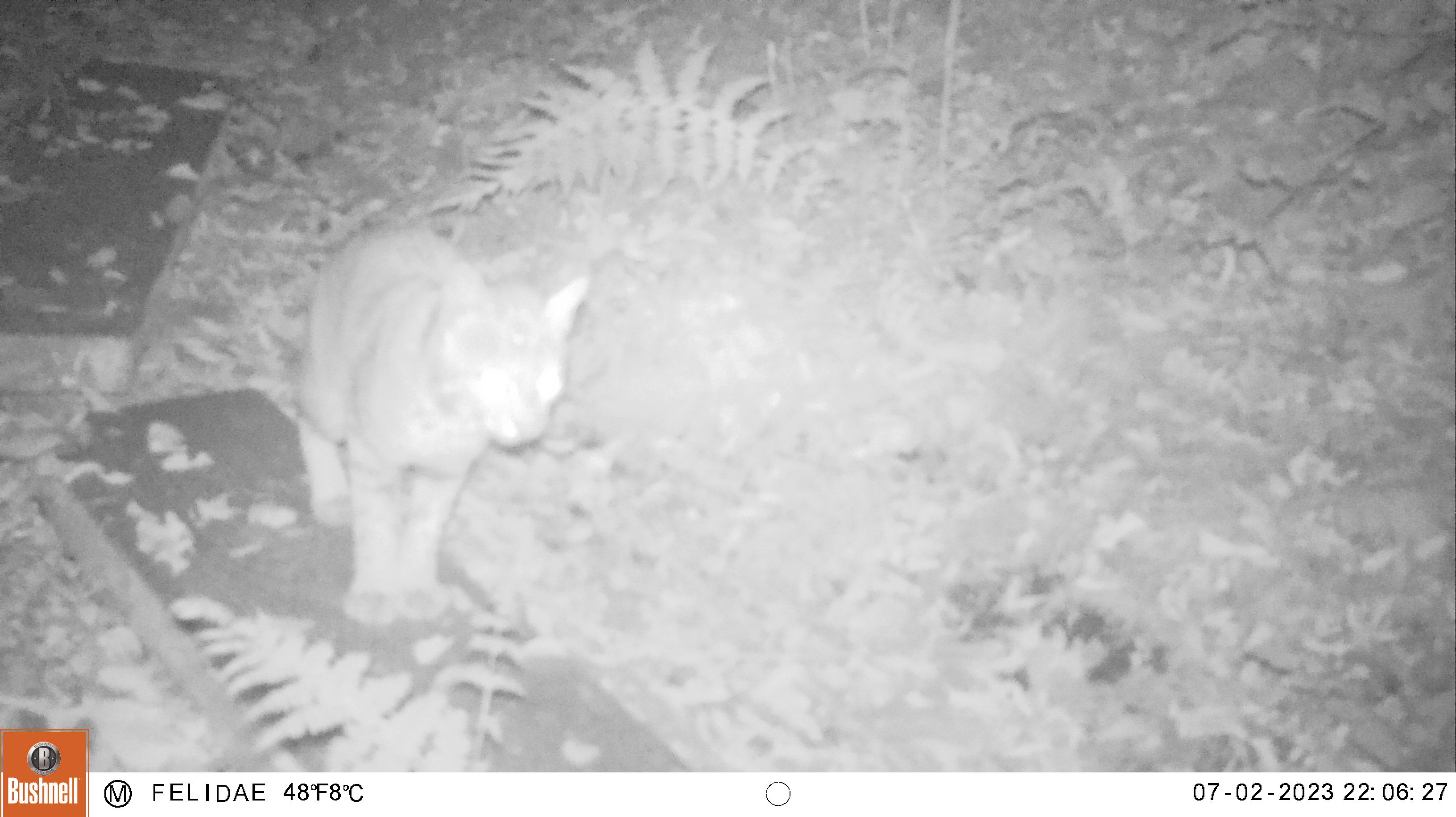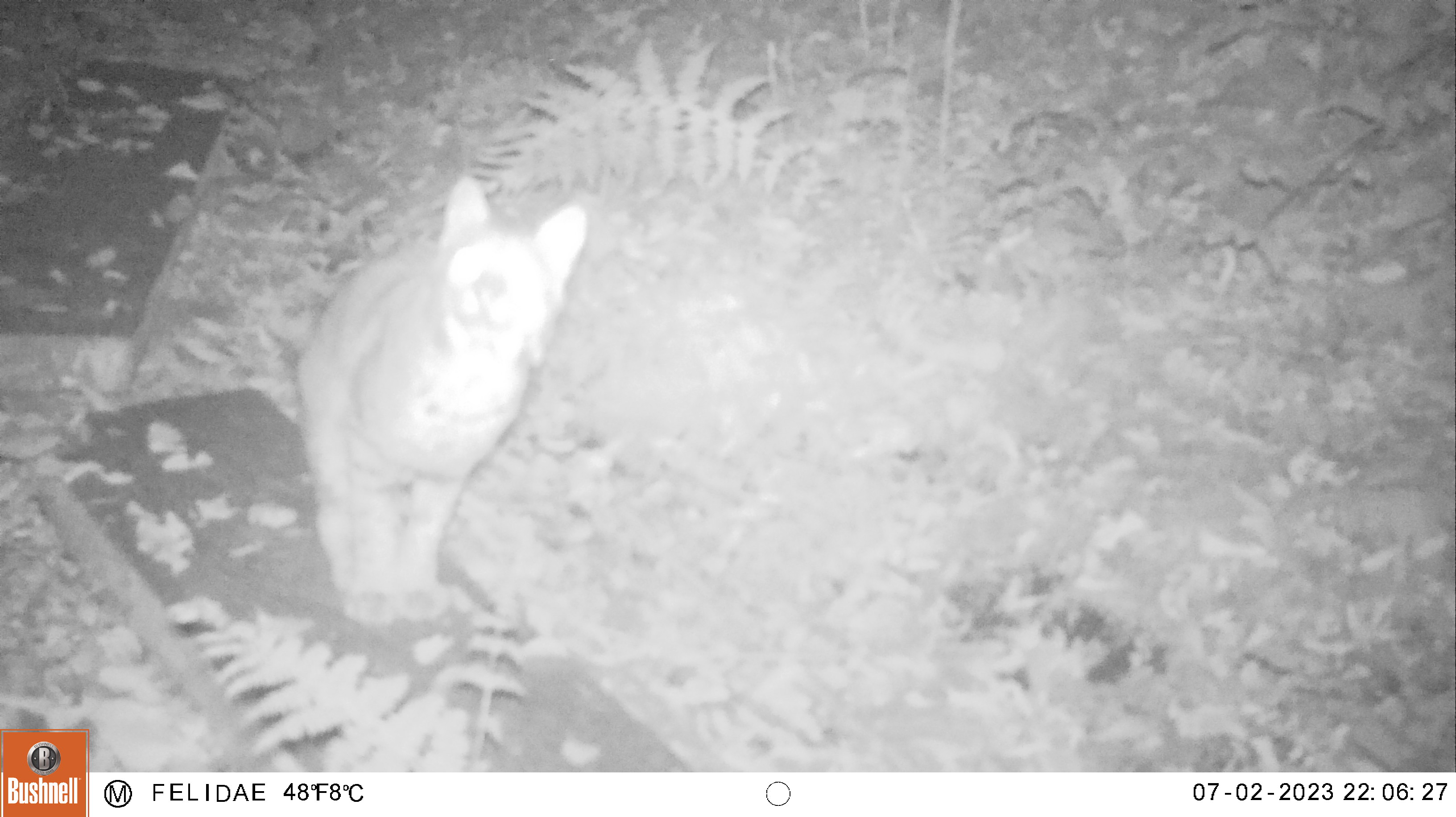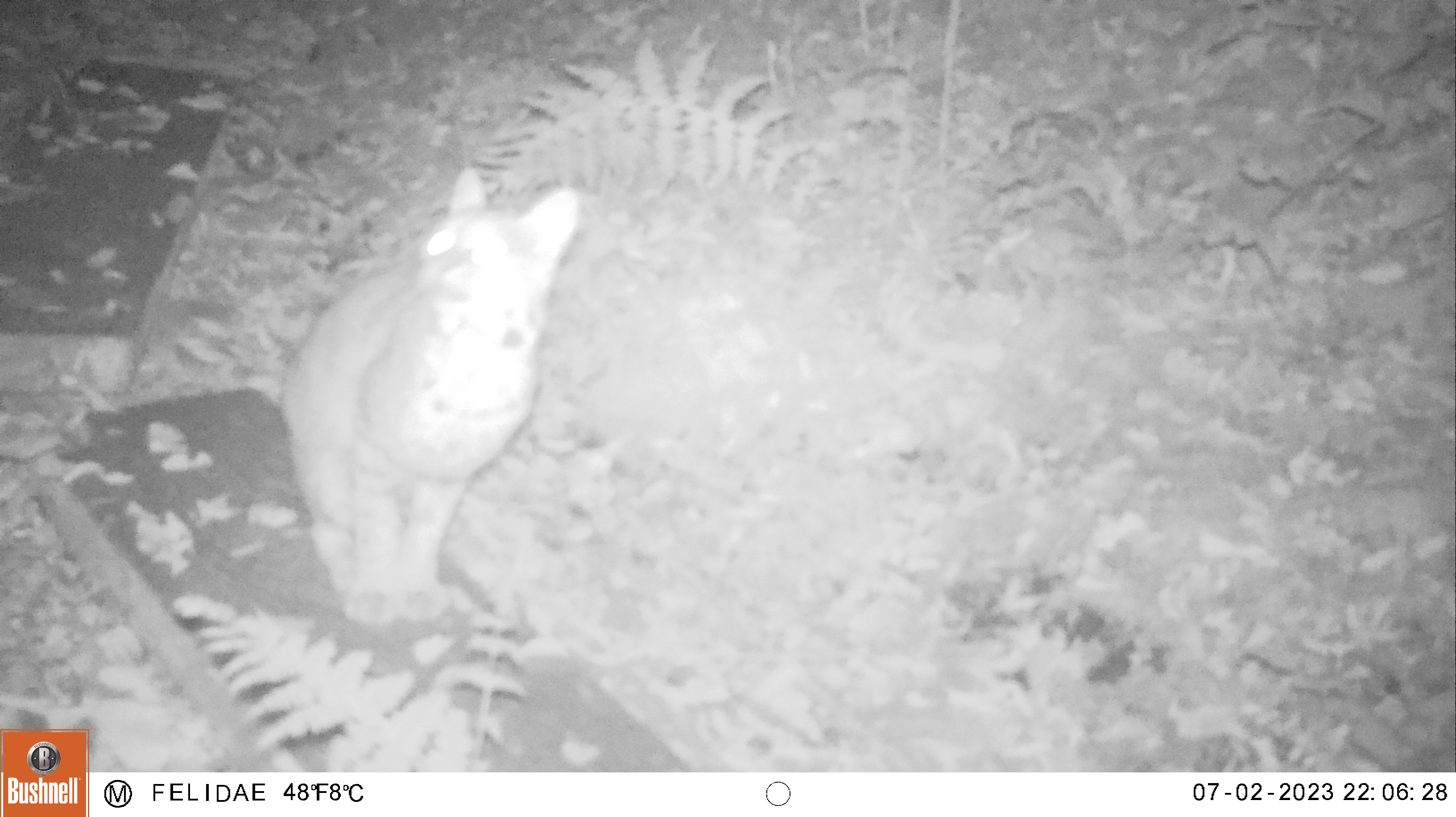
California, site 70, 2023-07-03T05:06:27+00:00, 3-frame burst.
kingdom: Animalia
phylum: Chordata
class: Mammalia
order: Carnivora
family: Felidae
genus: Lynx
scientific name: Lynx rufus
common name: bobcat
Bobcat (Lynx rufus).